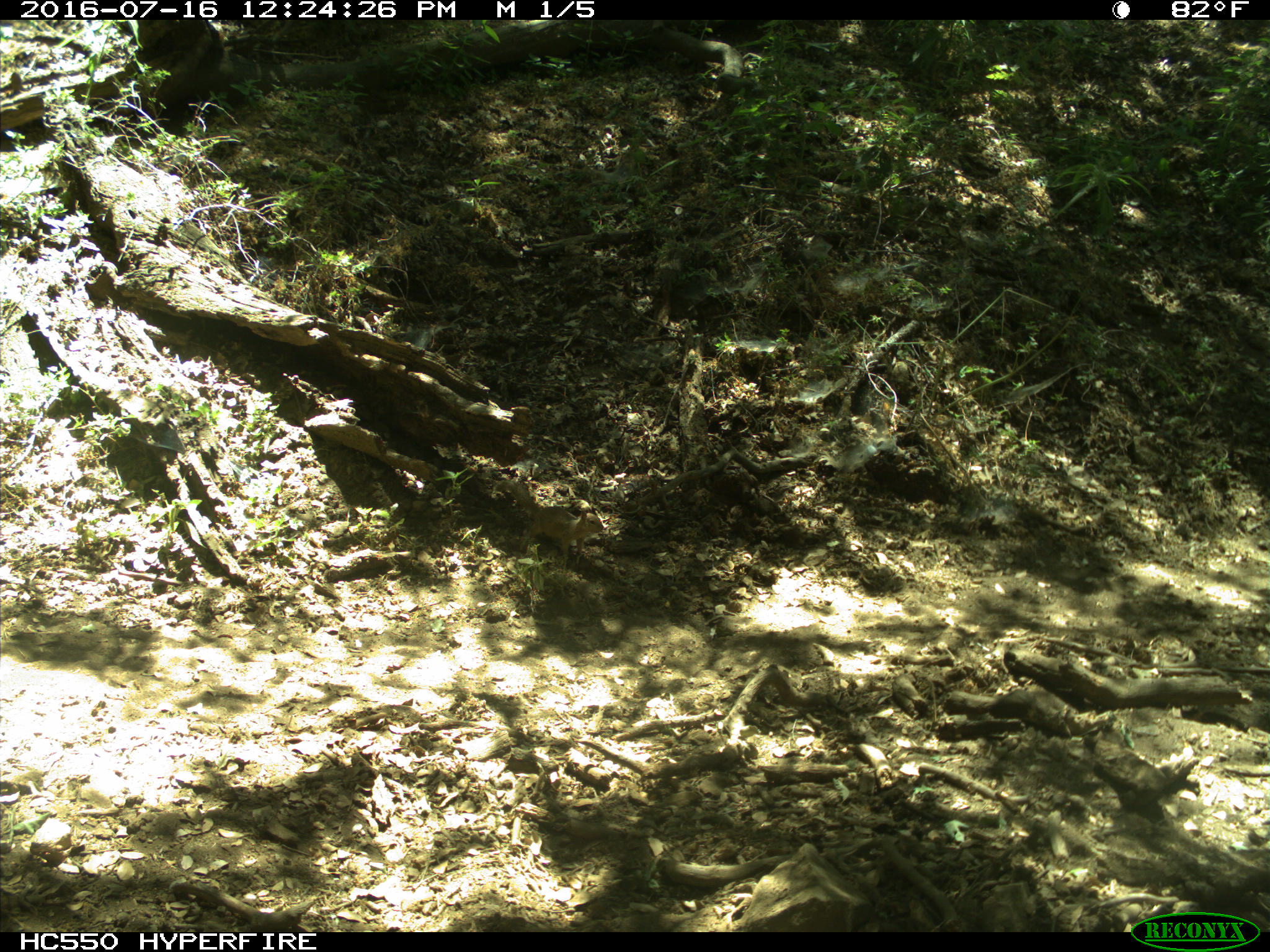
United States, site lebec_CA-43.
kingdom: Animalia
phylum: Chordata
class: Mammalia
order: Rodentia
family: Sciuridae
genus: Otospermophilus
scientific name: Otospermophilus beecheyi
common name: california ground squirrel